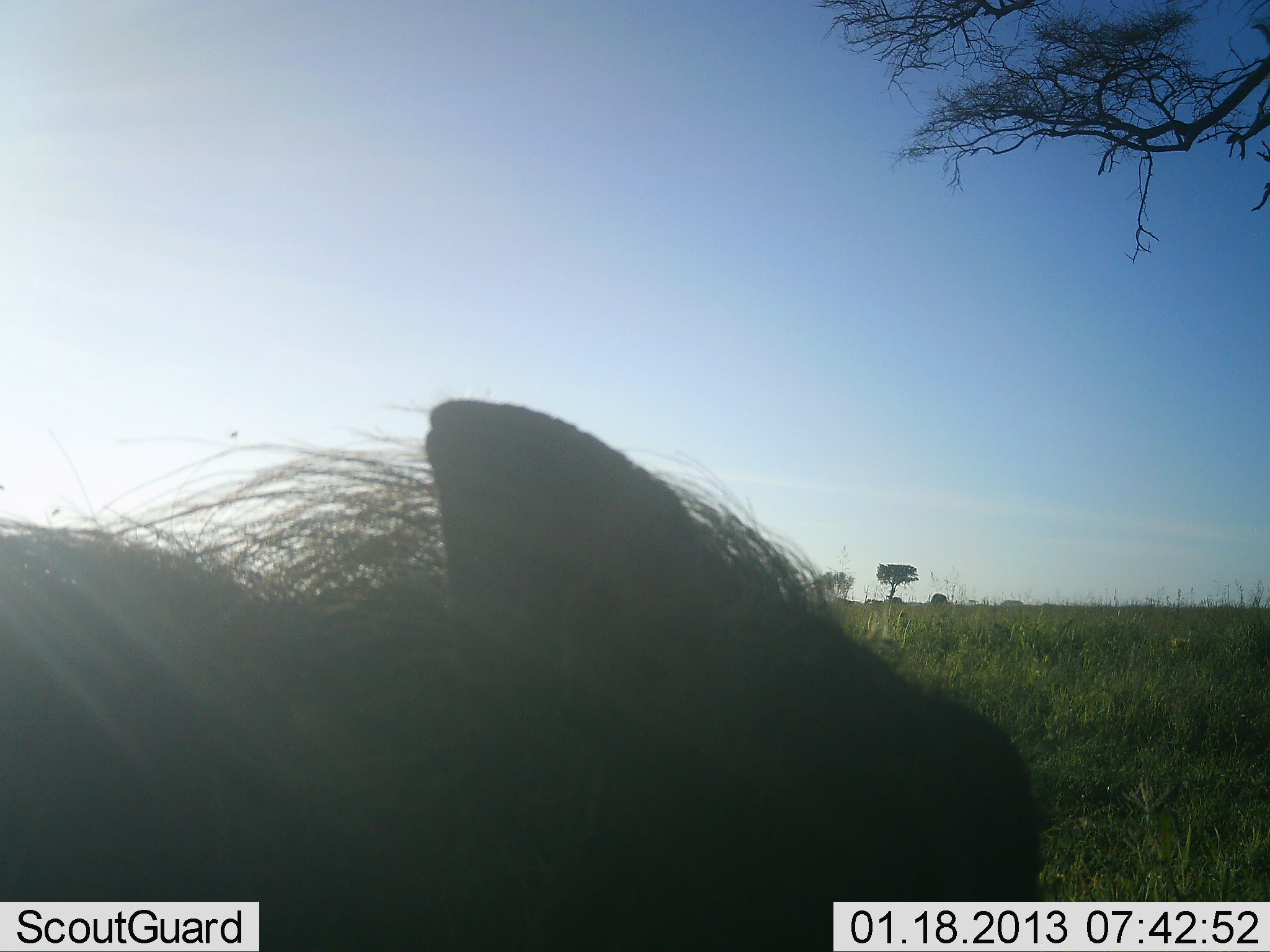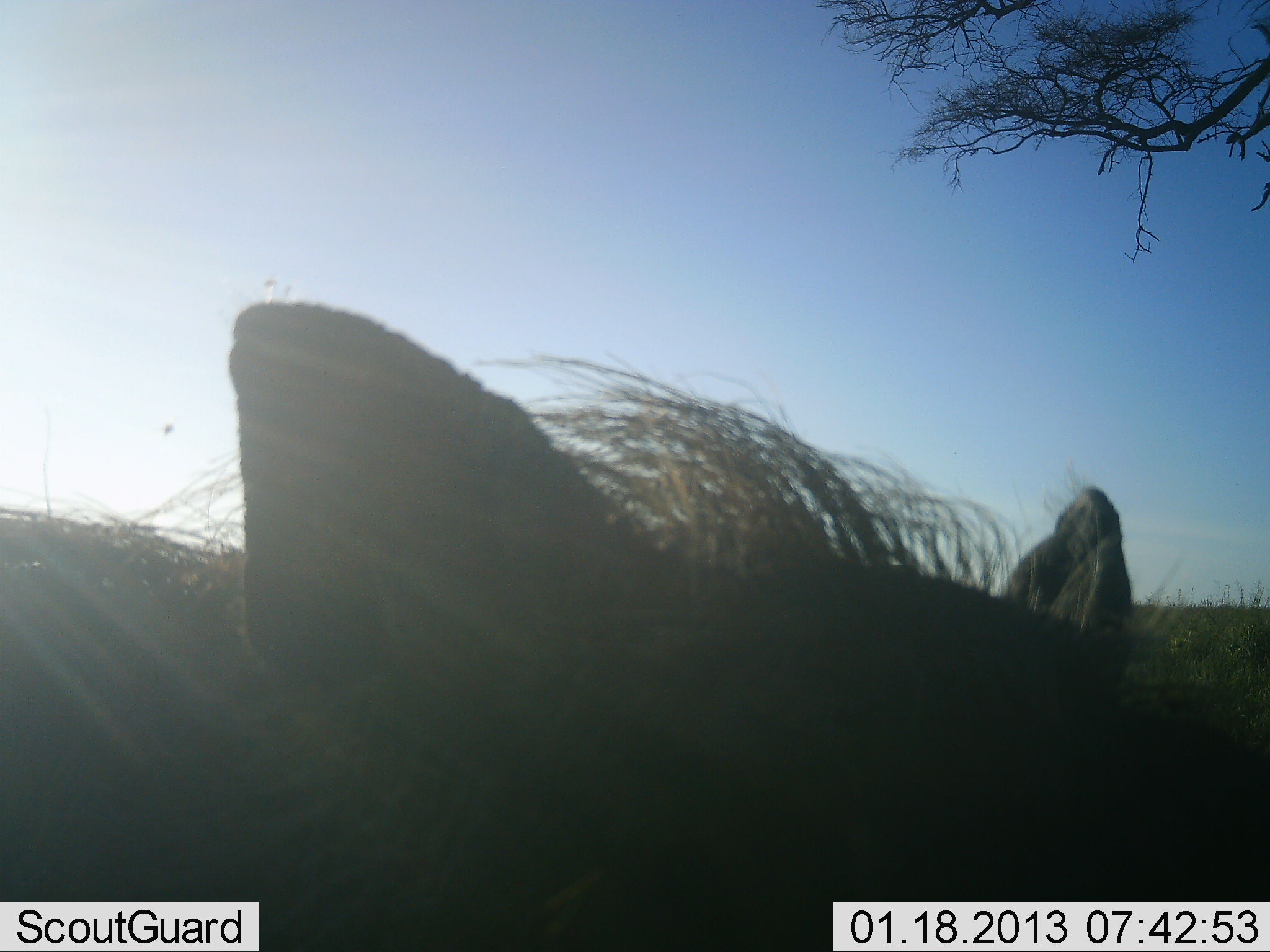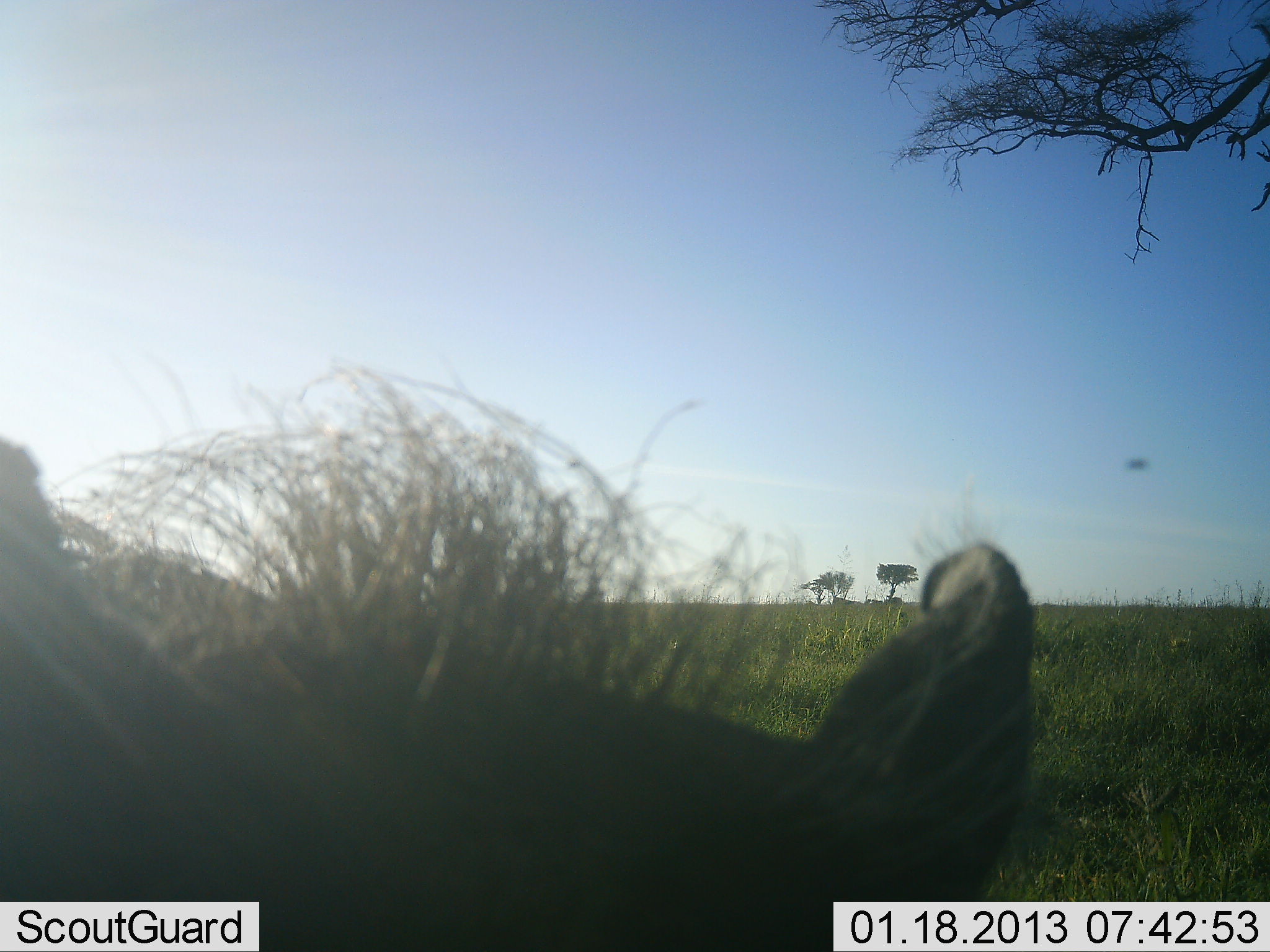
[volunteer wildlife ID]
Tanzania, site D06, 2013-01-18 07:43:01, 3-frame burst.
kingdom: Animalia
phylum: Chordata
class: Mammalia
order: Artiodactyla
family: Suidae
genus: Phacochoerus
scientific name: Phacochoerus africanus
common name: warthog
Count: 1.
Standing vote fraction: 67%.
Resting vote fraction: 0%.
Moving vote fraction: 33%.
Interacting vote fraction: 0%.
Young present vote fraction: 0%.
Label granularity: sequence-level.